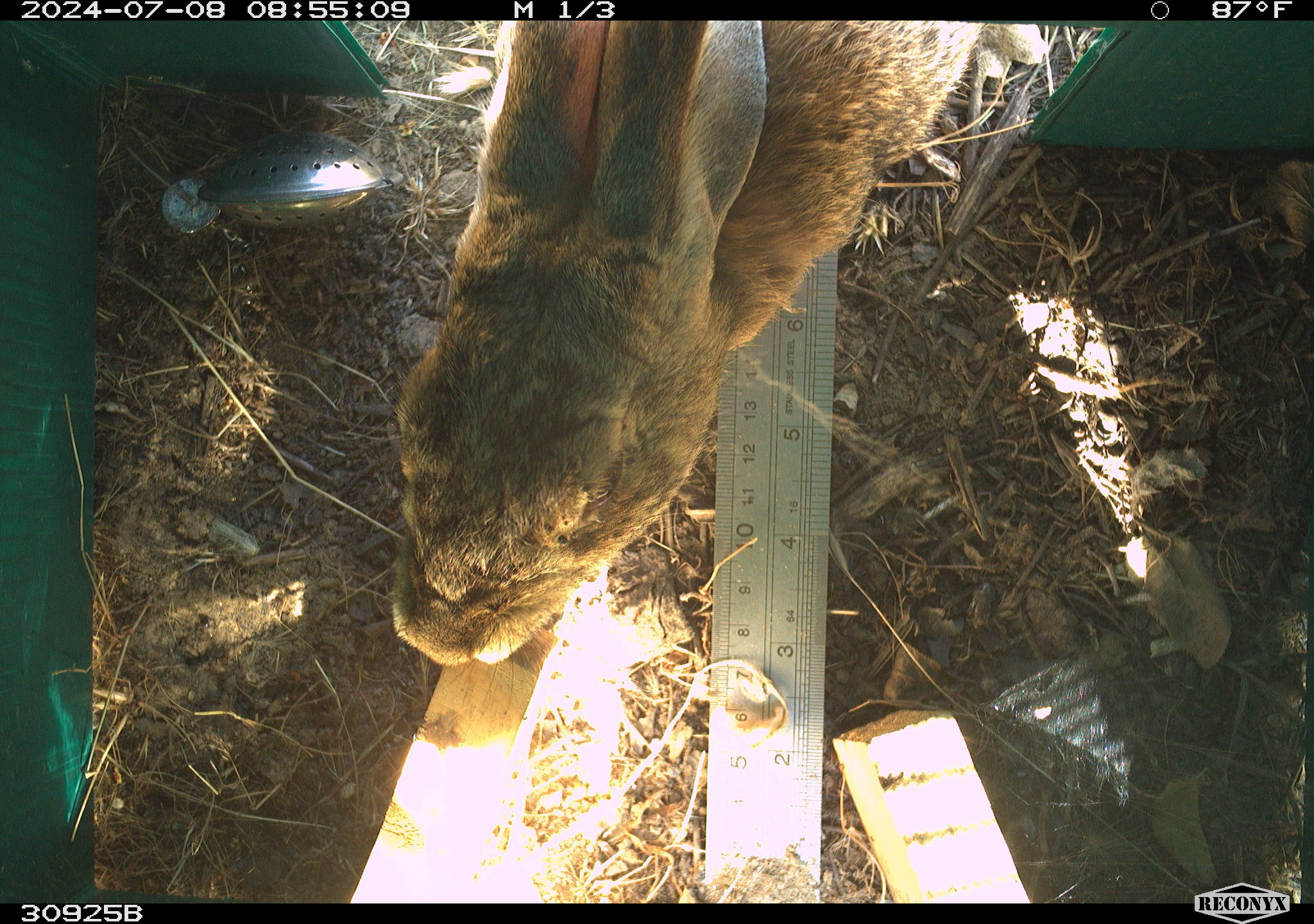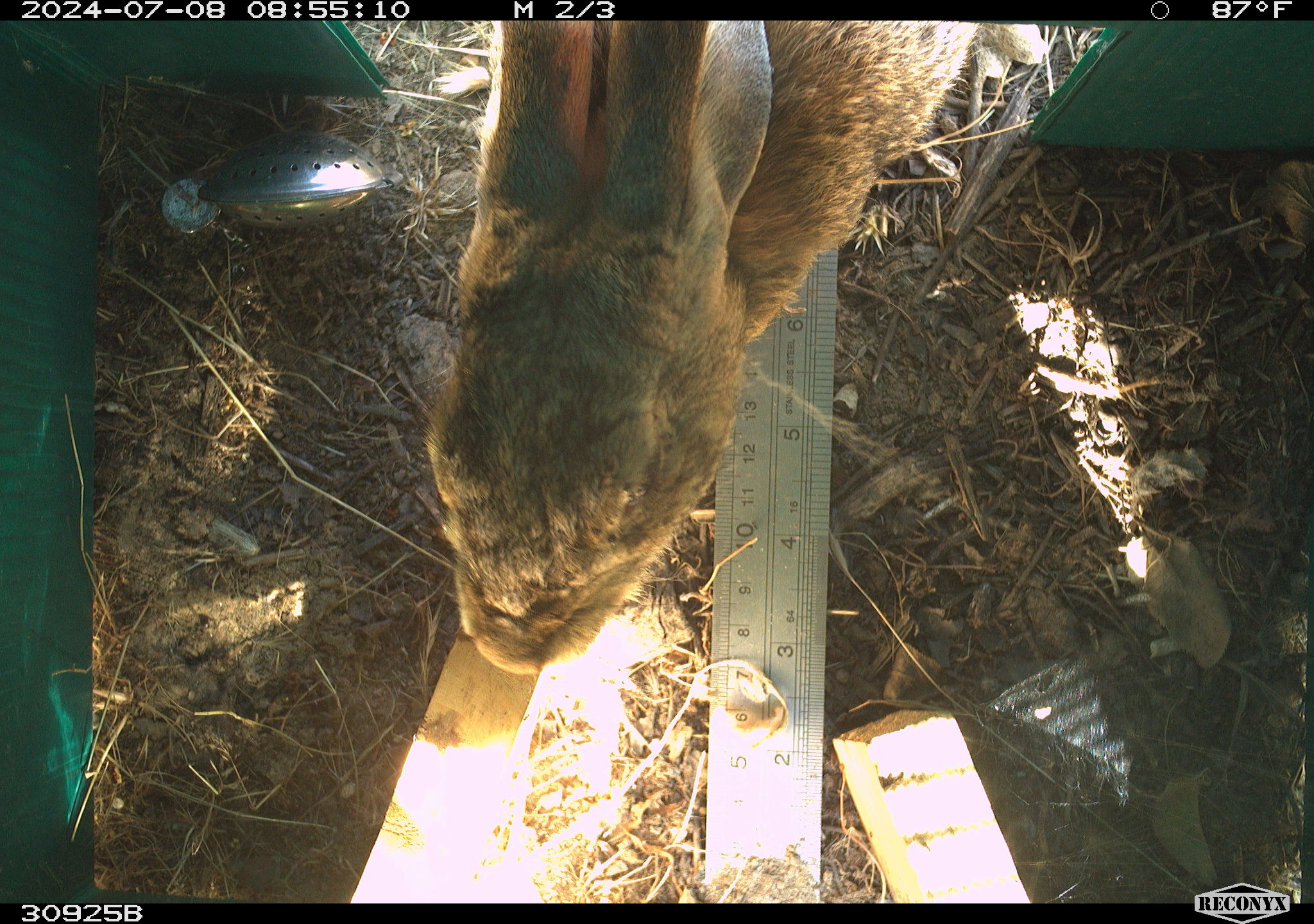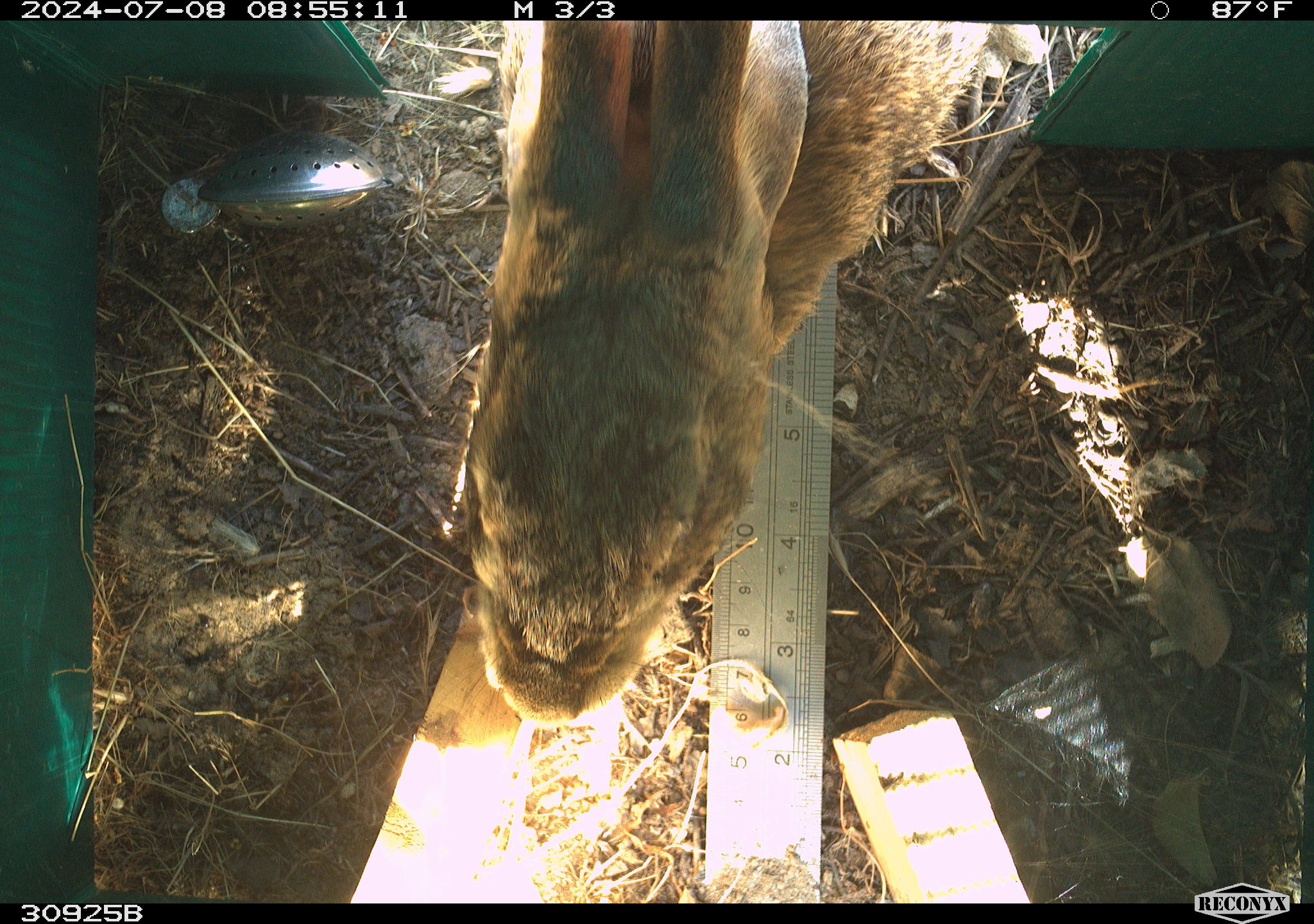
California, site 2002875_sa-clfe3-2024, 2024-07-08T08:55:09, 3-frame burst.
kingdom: Animalia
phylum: Chordata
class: Mammalia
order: Lagomorpha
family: Leporidae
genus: Lepus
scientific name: Lepus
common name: hares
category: lepus species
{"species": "lepus species (hares) (Lepus)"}